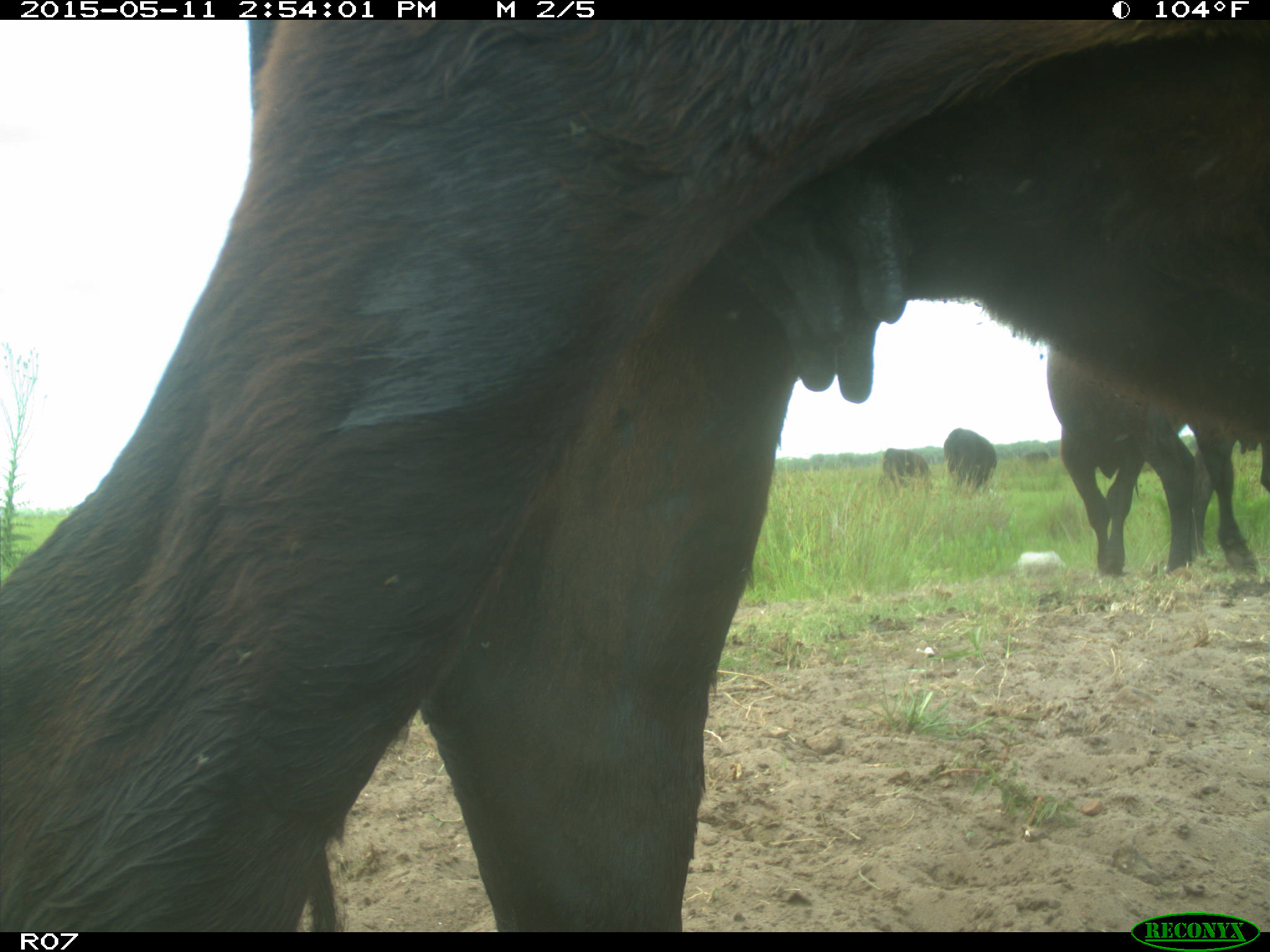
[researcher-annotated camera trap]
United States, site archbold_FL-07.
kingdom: Animalia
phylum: Chordata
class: Mammalia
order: Artiodactyla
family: Bovidae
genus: Bos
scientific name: Bos taurus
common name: domestic cow